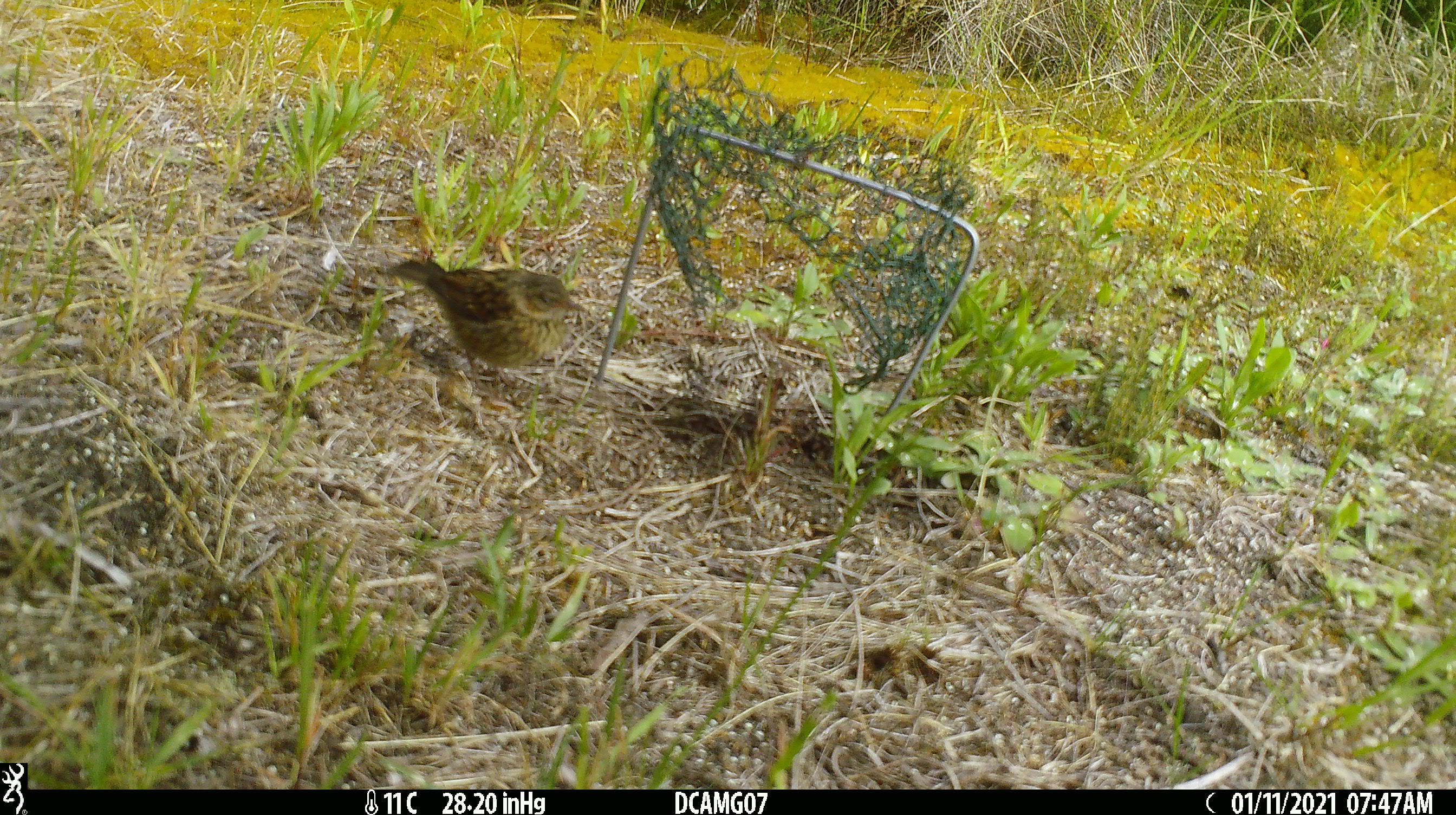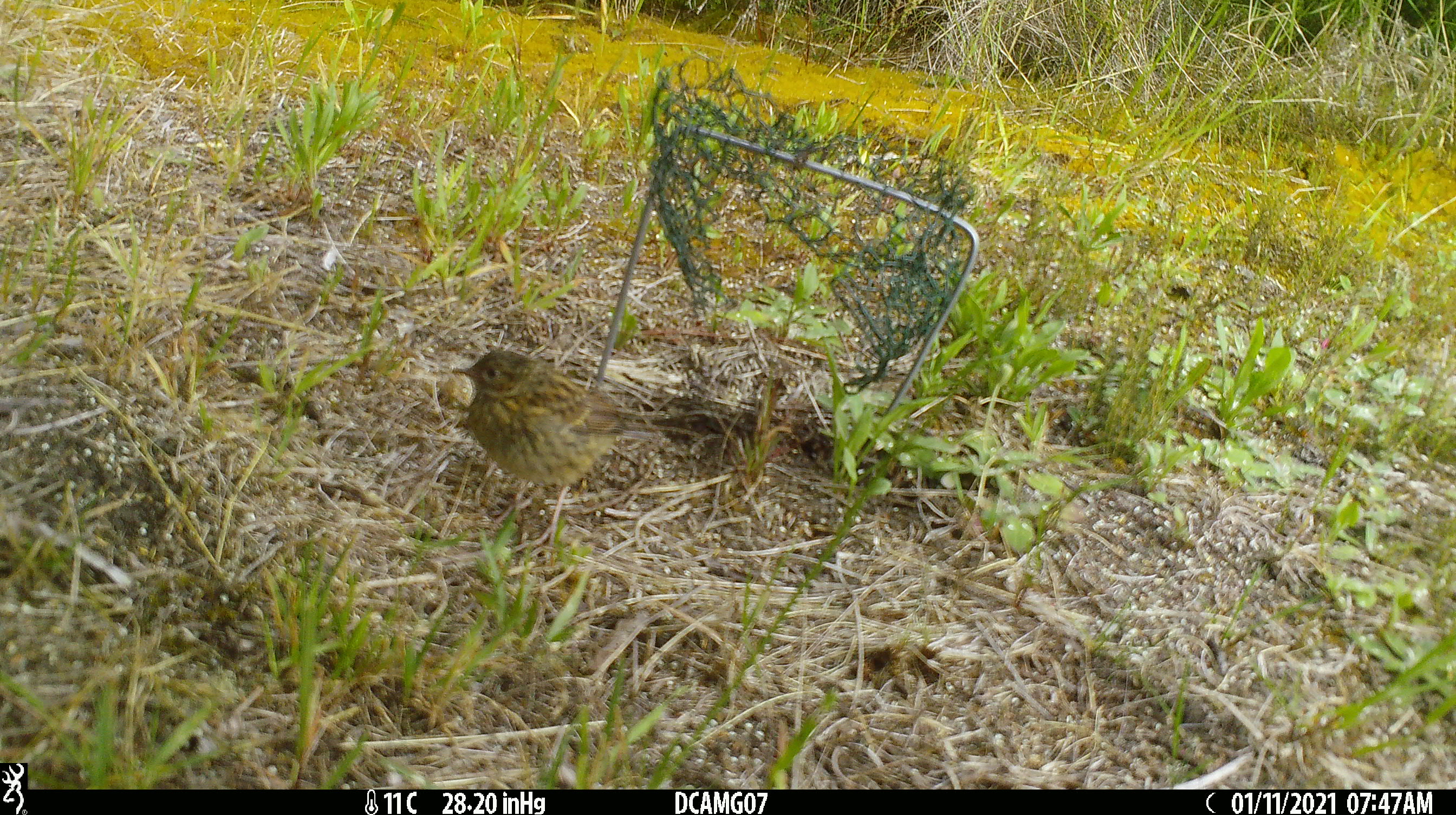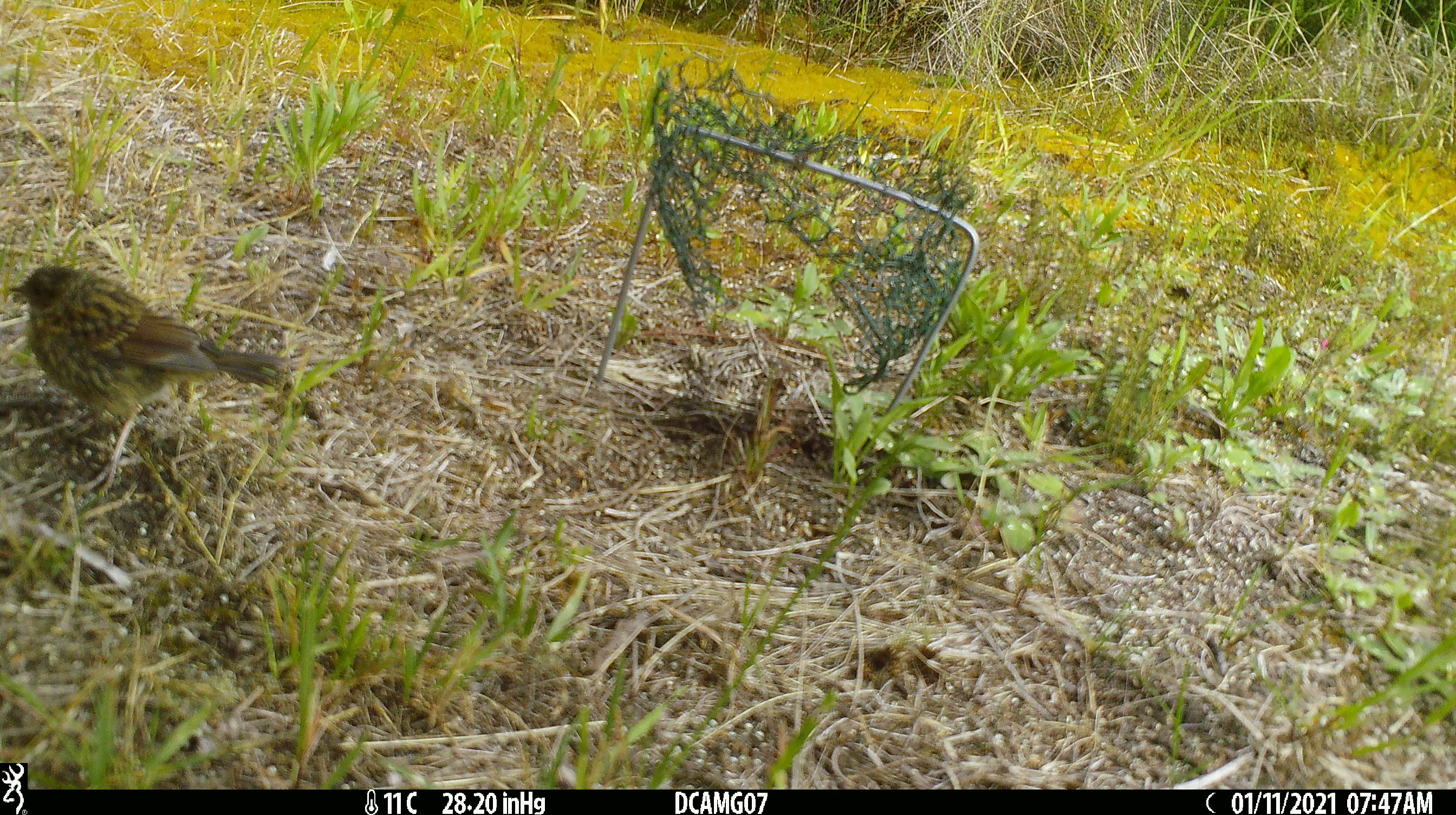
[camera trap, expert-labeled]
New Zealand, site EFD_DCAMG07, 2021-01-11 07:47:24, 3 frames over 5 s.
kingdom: Animalia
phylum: Chordata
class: Aves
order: Passeriformes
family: Prunellidae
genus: Prunella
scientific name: Prunella modularis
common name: dunnock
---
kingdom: Animalia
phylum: Chordata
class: Aves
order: Passeriformes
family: Motacillidae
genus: Anthus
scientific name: Anthus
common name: pipit